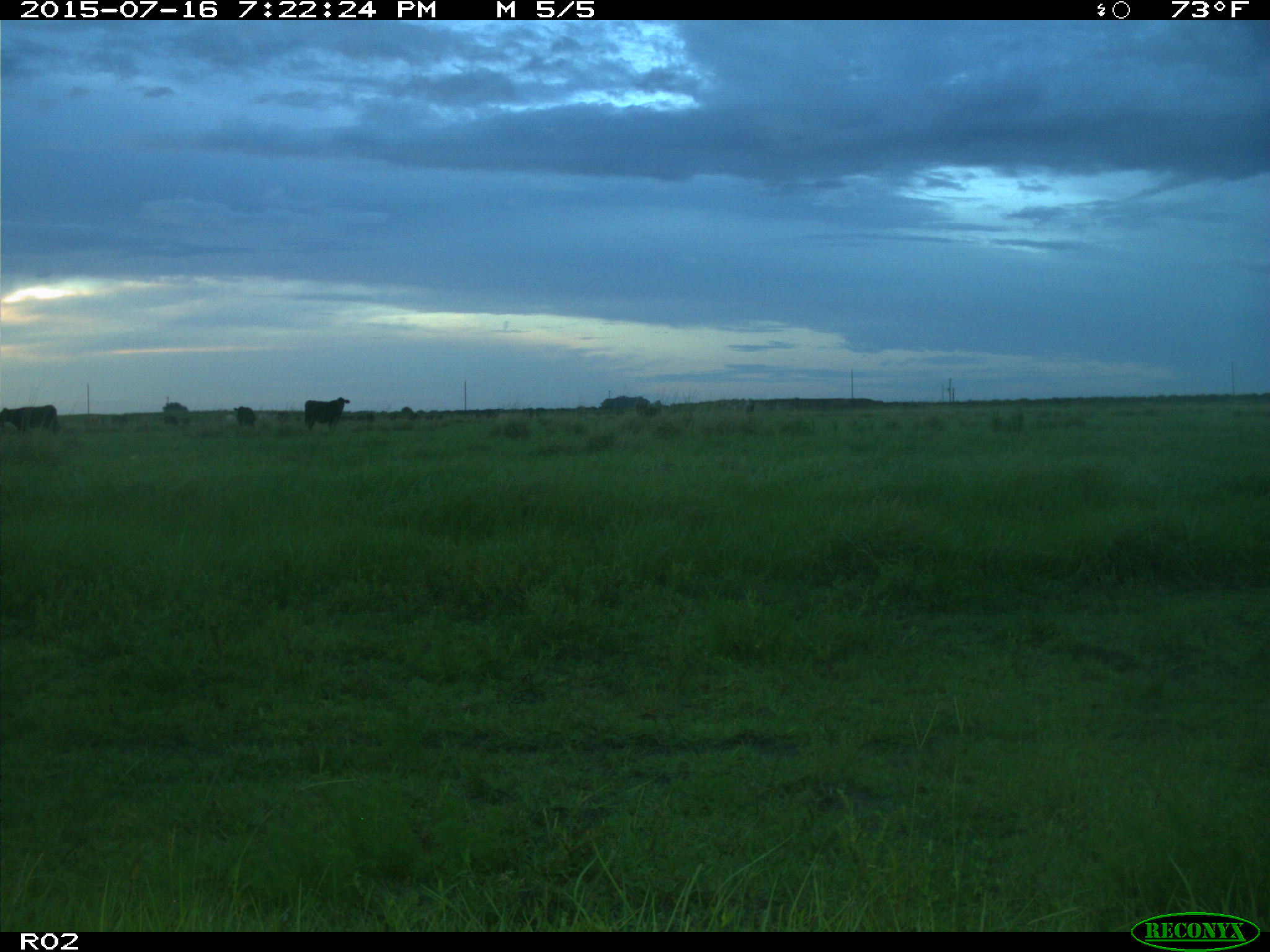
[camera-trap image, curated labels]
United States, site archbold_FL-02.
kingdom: Animalia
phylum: Chordata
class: Mammalia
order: Artiodactyla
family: Bovidae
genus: Bos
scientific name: Bos taurus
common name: domestic cow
Bos taurus (domestic cow).